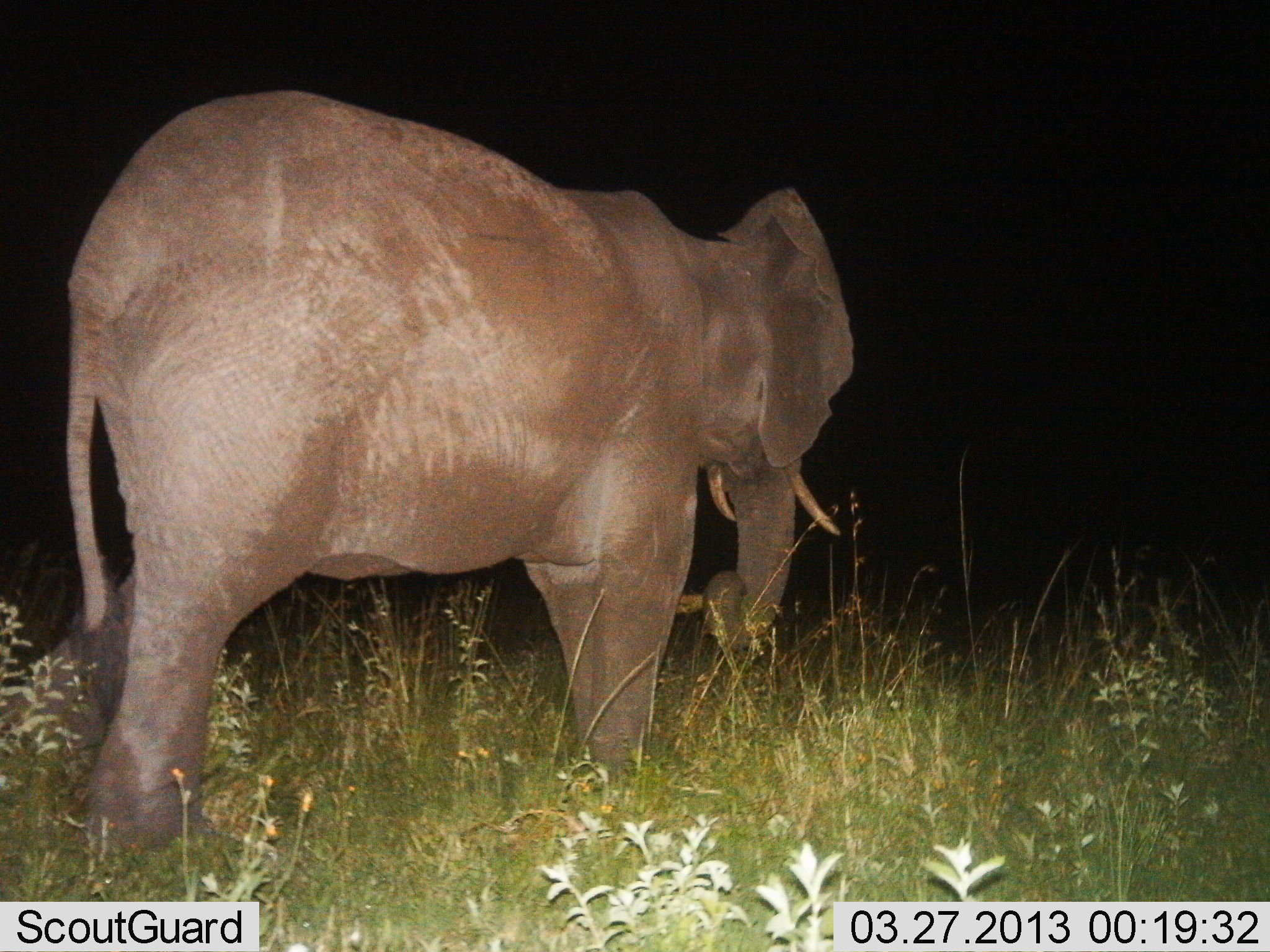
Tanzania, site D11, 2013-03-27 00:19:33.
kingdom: Animalia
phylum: Chordata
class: Mammalia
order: Proboscidea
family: Elephantidae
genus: Loxodonta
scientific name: Loxodonta africana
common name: african bush elephant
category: elephant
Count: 1.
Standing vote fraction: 41%.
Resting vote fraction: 0%.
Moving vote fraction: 47%.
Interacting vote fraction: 0%.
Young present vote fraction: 0%.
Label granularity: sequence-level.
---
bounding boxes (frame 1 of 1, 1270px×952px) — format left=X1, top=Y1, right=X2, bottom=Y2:
animal: left=2, top=89, right=858, bottom=864